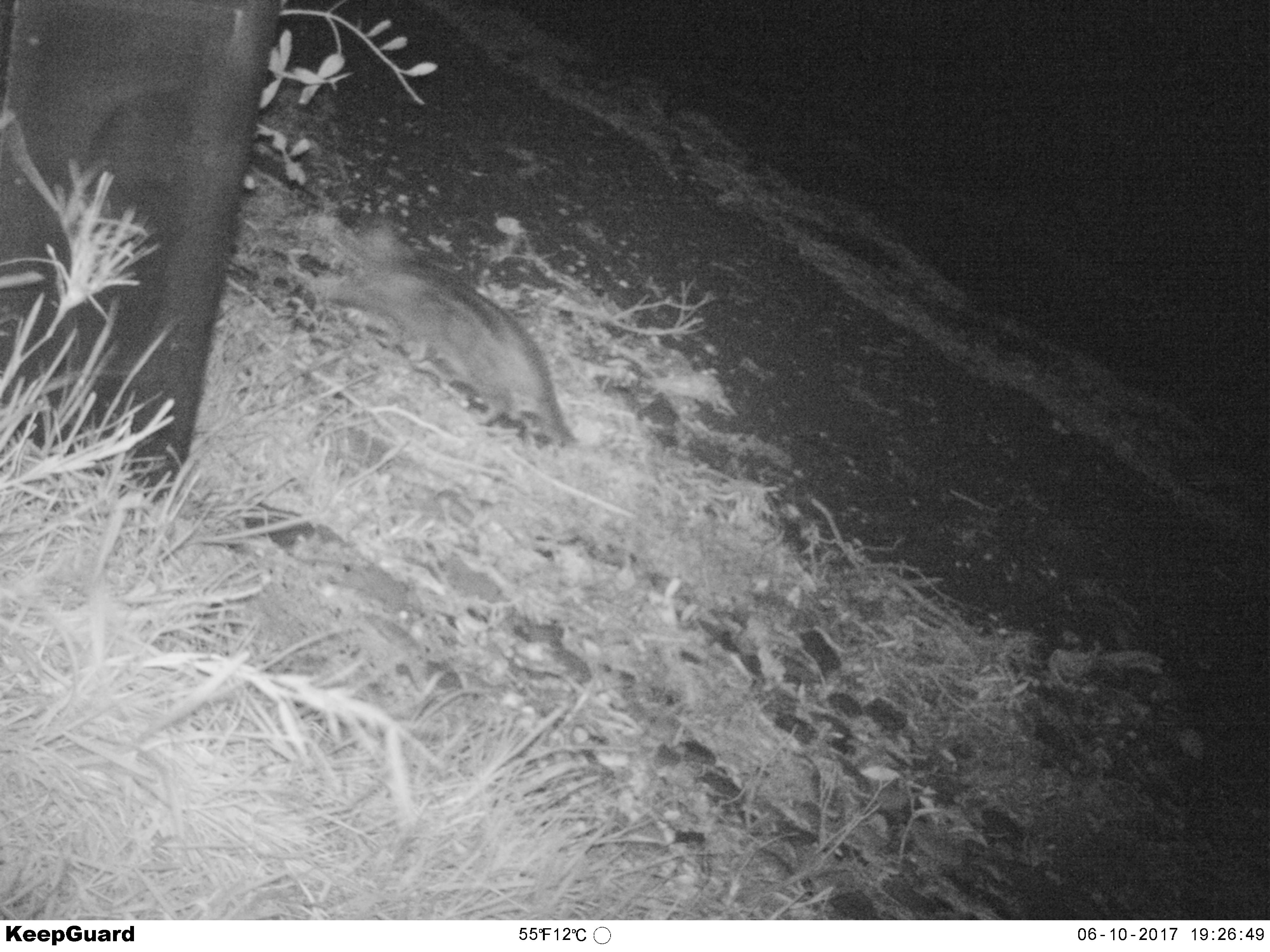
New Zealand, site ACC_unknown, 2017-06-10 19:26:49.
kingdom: Animalia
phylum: Chordata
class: Mammalia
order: Carnivora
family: Felidae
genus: Felis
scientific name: Felis catus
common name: domestic cat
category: cat